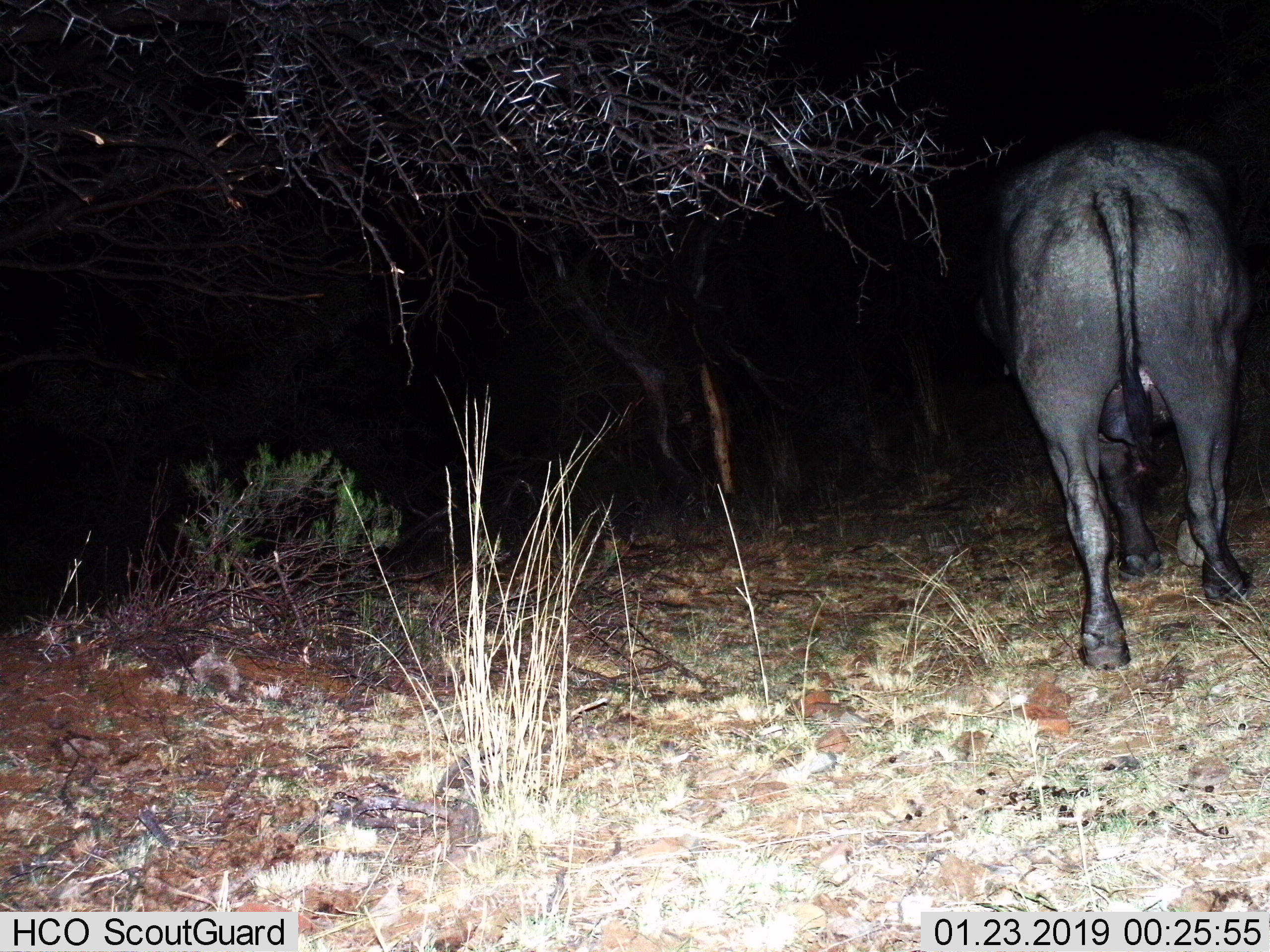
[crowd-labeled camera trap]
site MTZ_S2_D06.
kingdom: Animalia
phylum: Chordata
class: Mammalia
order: Artiodactyla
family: Bovidae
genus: Syncerus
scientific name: Syncerus caffer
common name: african buffalo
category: buffalo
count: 1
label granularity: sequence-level